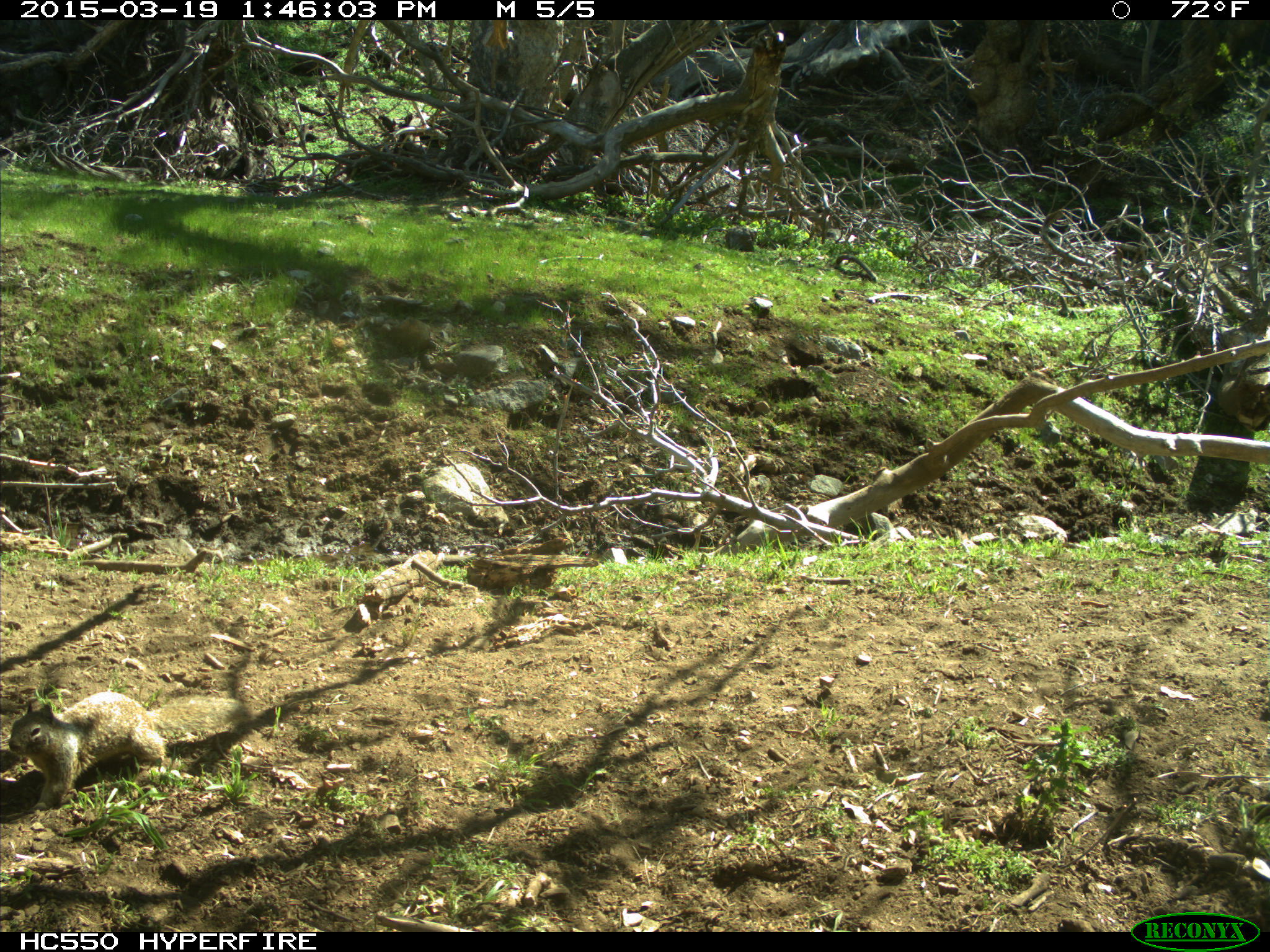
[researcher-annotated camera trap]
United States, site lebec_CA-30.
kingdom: Animalia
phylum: Chordata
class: Mammalia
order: Rodentia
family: Sciuridae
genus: Otospermophilus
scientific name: Otospermophilus beecheyi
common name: california ground squirrel